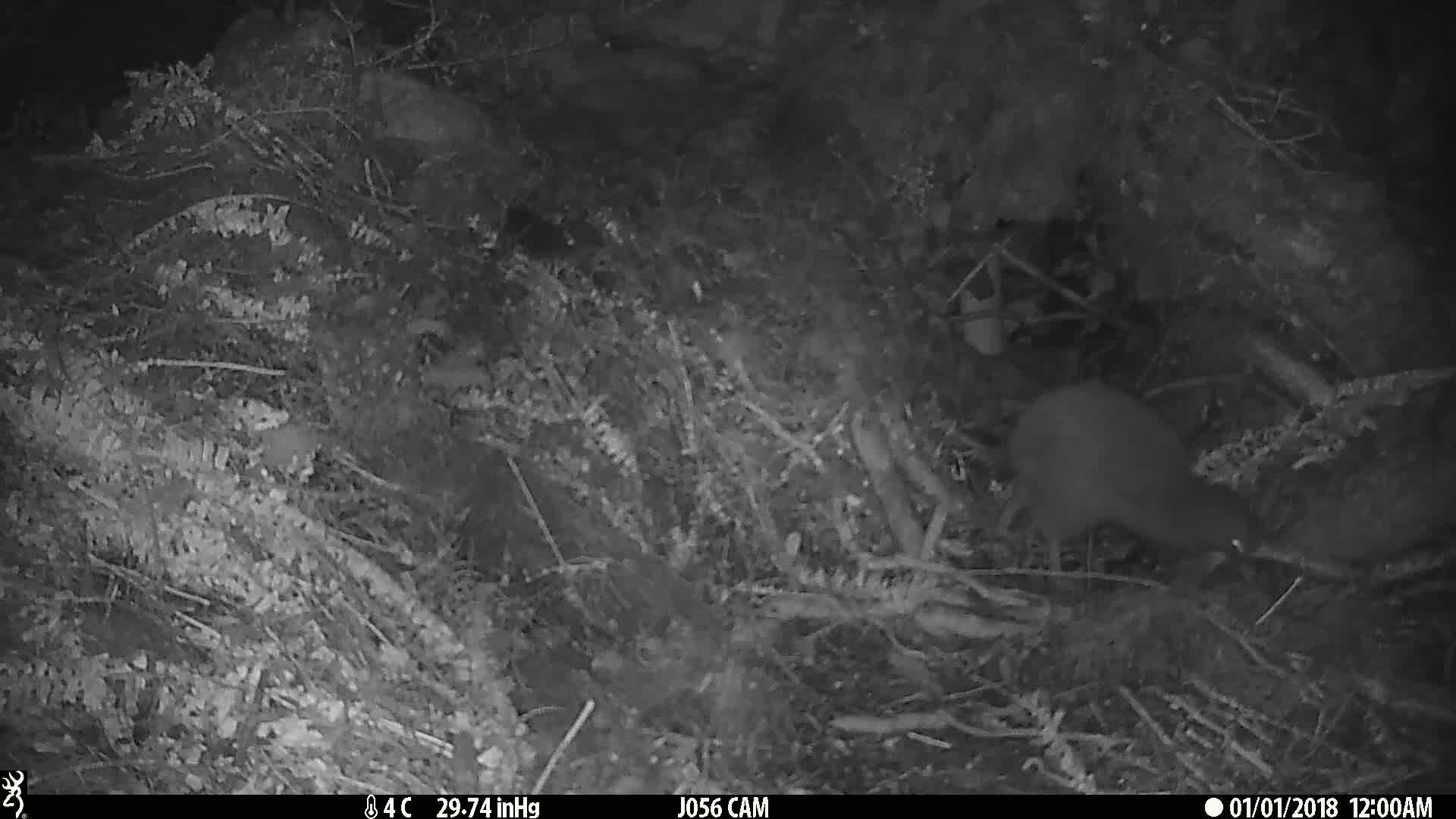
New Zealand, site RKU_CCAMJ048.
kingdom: Animalia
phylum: Chordata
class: Aves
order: Apterygiformes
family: Apterygidae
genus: Apteryx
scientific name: Apteryx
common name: kiwi